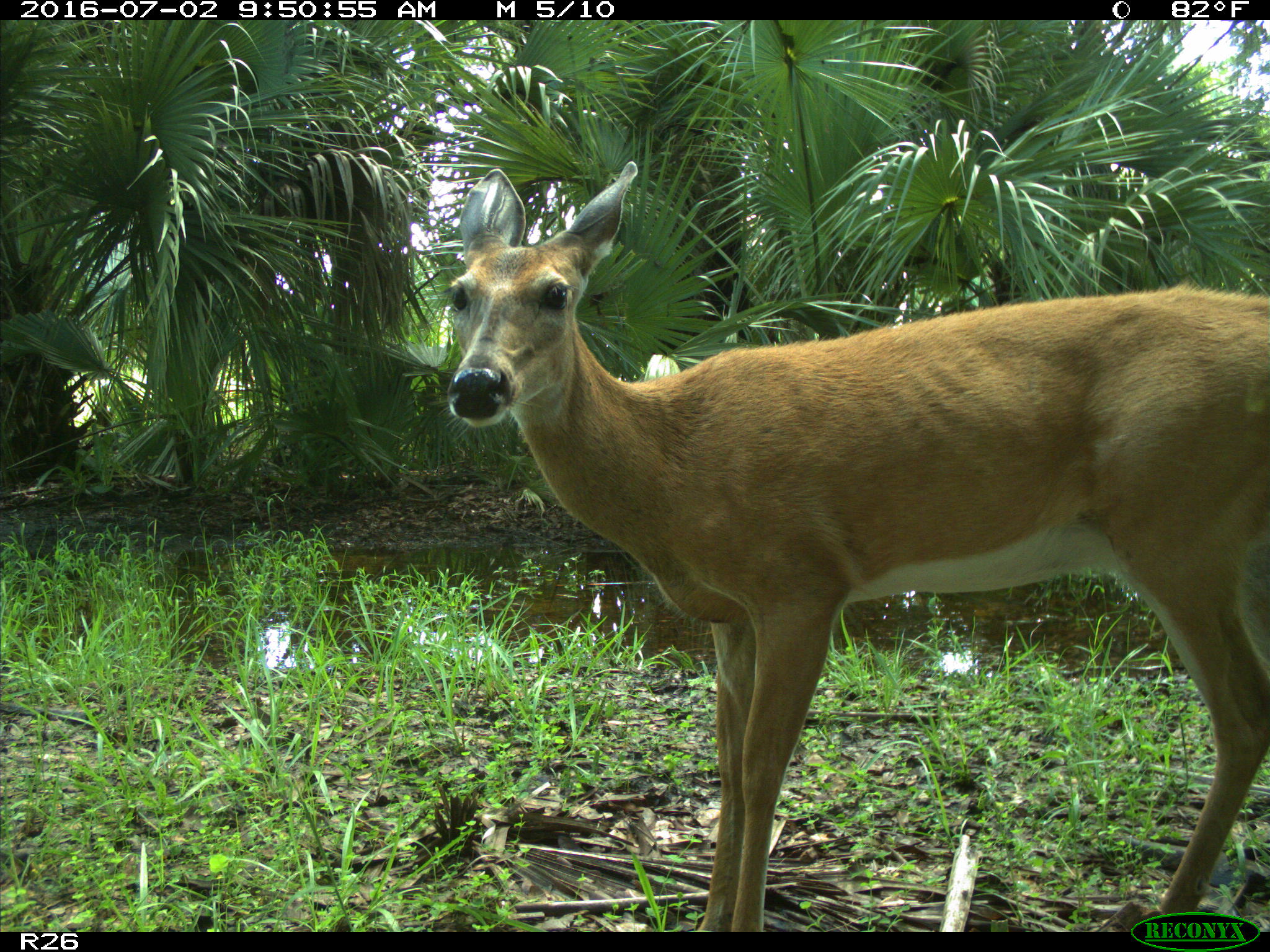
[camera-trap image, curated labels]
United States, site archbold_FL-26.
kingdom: Animalia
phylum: Chordata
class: Mammalia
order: Artiodactyla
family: Cervidae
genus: Odocoileus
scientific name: Odocoileus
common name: deer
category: unidentified deer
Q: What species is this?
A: Unidentified deer (deer) (Odocoileus).